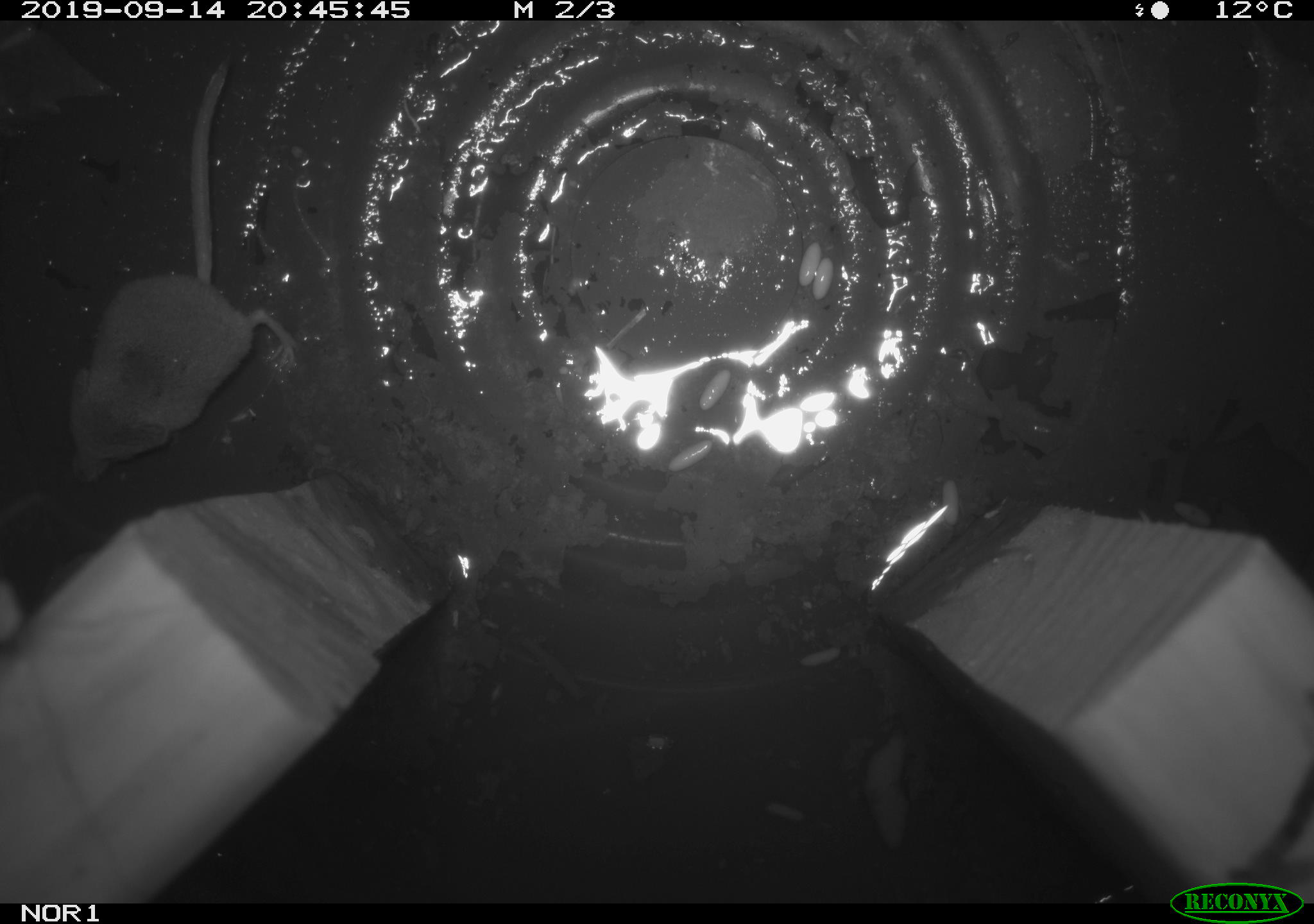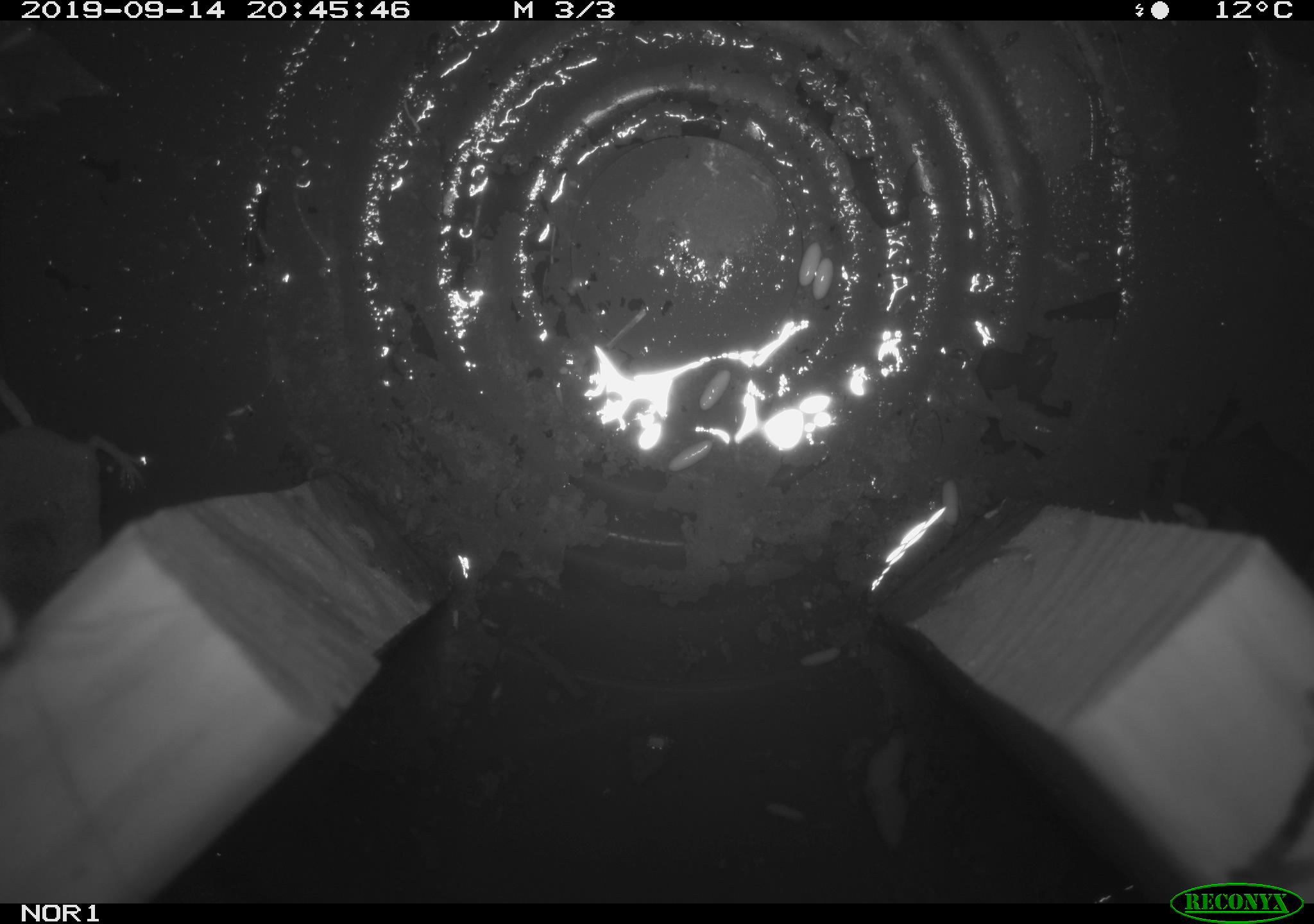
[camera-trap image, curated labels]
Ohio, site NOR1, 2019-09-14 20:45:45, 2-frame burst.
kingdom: Animalia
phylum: Chordata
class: Mammalia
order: Eulipotyphla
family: Soricidae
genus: Sorex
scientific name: Sorex cinereus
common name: masked shrew